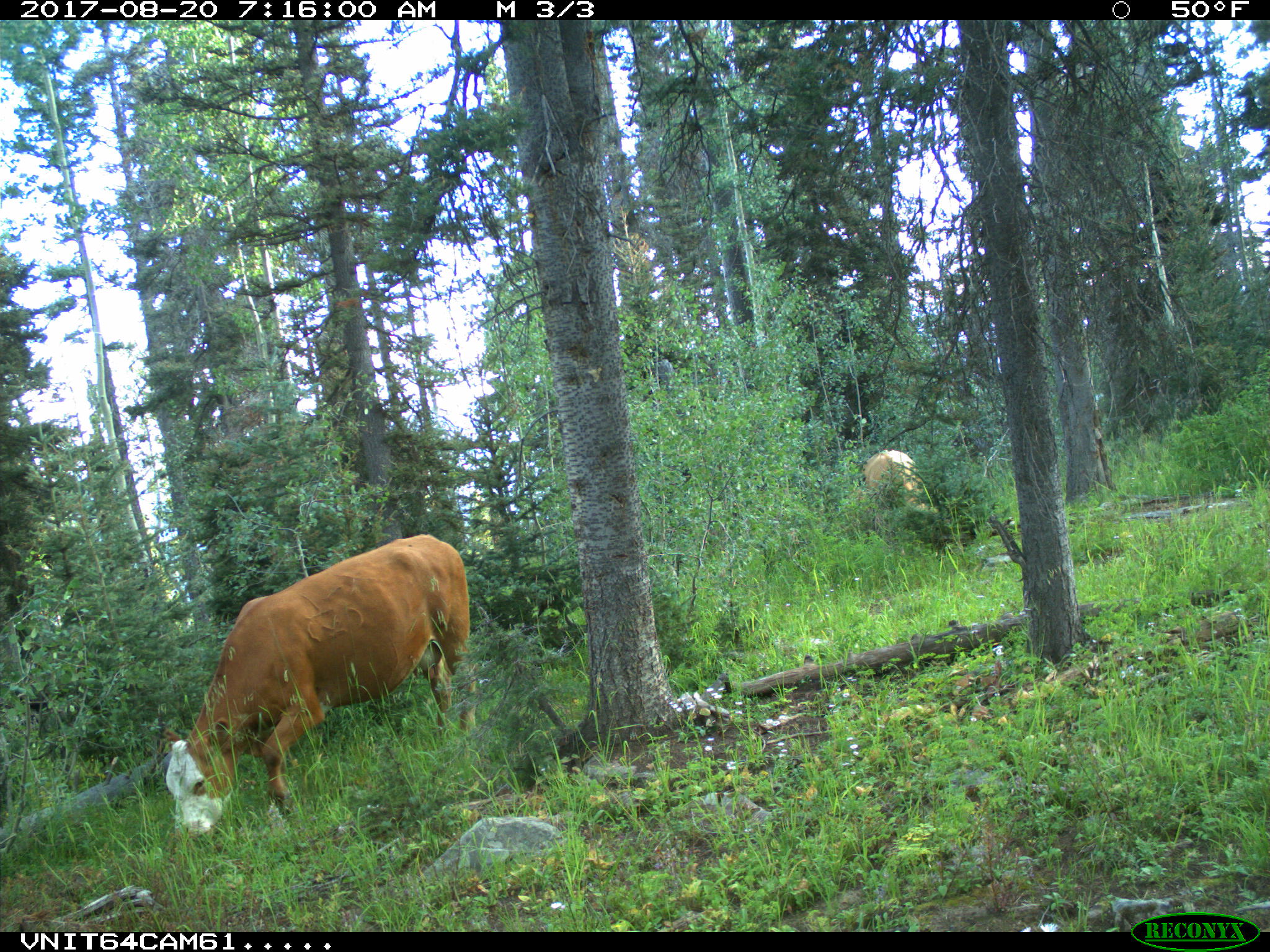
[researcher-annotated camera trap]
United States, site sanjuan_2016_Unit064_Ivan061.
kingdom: Animalia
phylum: Chordata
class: Mammalia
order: Artiodactyla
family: Bovidae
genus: Bos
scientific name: Bos taurus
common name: domestic cow